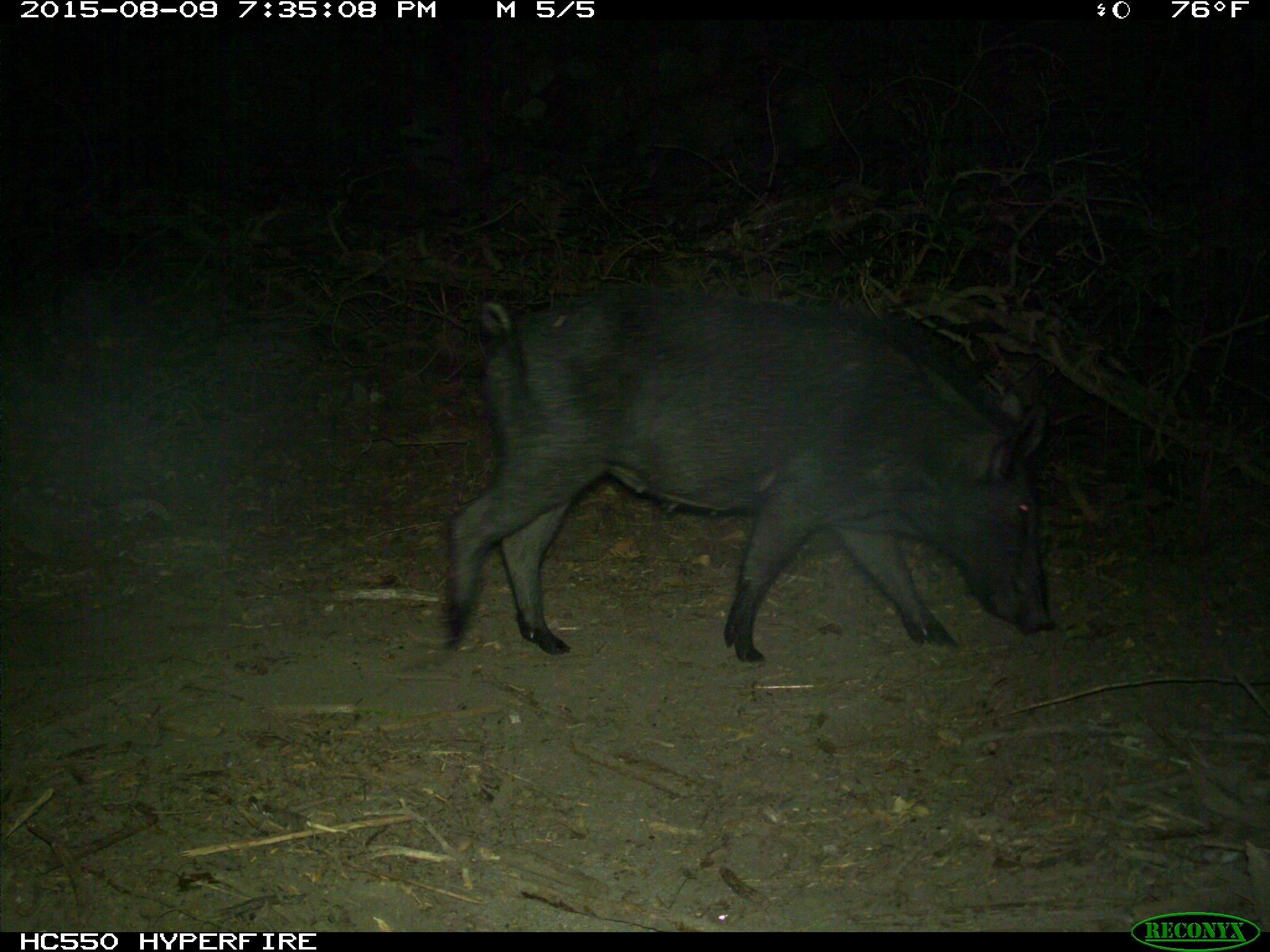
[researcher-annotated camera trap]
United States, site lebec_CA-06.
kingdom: Animalia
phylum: Chordata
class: Mammalia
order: Artiodactyla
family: Suidae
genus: Sus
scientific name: Sus scrofa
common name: wild boar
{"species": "Sus scrofa (wild boar)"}